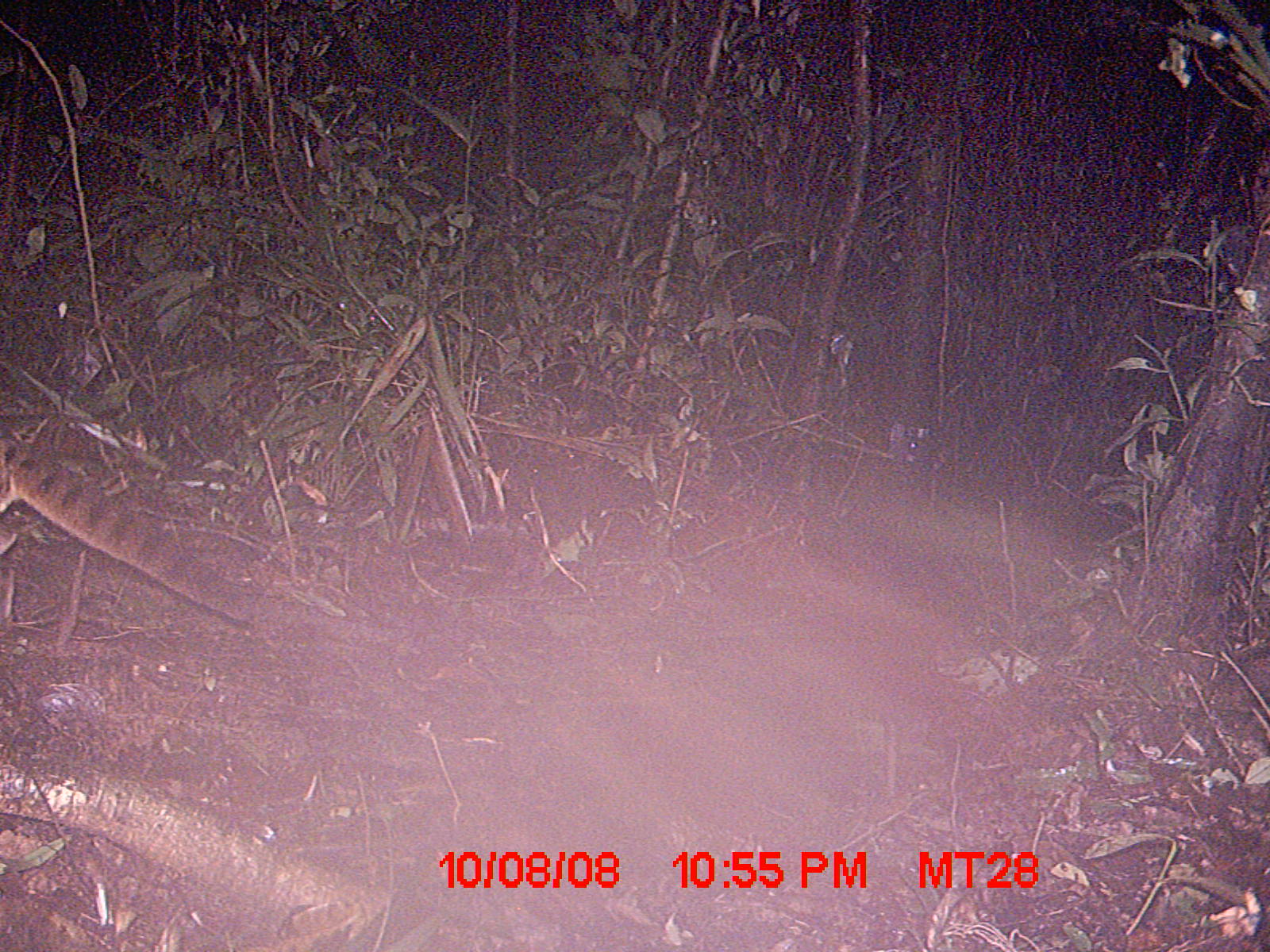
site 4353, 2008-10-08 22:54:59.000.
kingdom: Animalia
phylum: Chordata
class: Aves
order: Cuculiformes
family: Cuculidae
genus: Coua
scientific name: Coua serriana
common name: red-breasted coua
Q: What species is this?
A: Coua serriana (red-breasted coua).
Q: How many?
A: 1.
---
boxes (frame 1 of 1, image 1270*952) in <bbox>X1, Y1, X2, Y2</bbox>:
coua serriana: <bbox>2, 432, 438, 649</bbox>